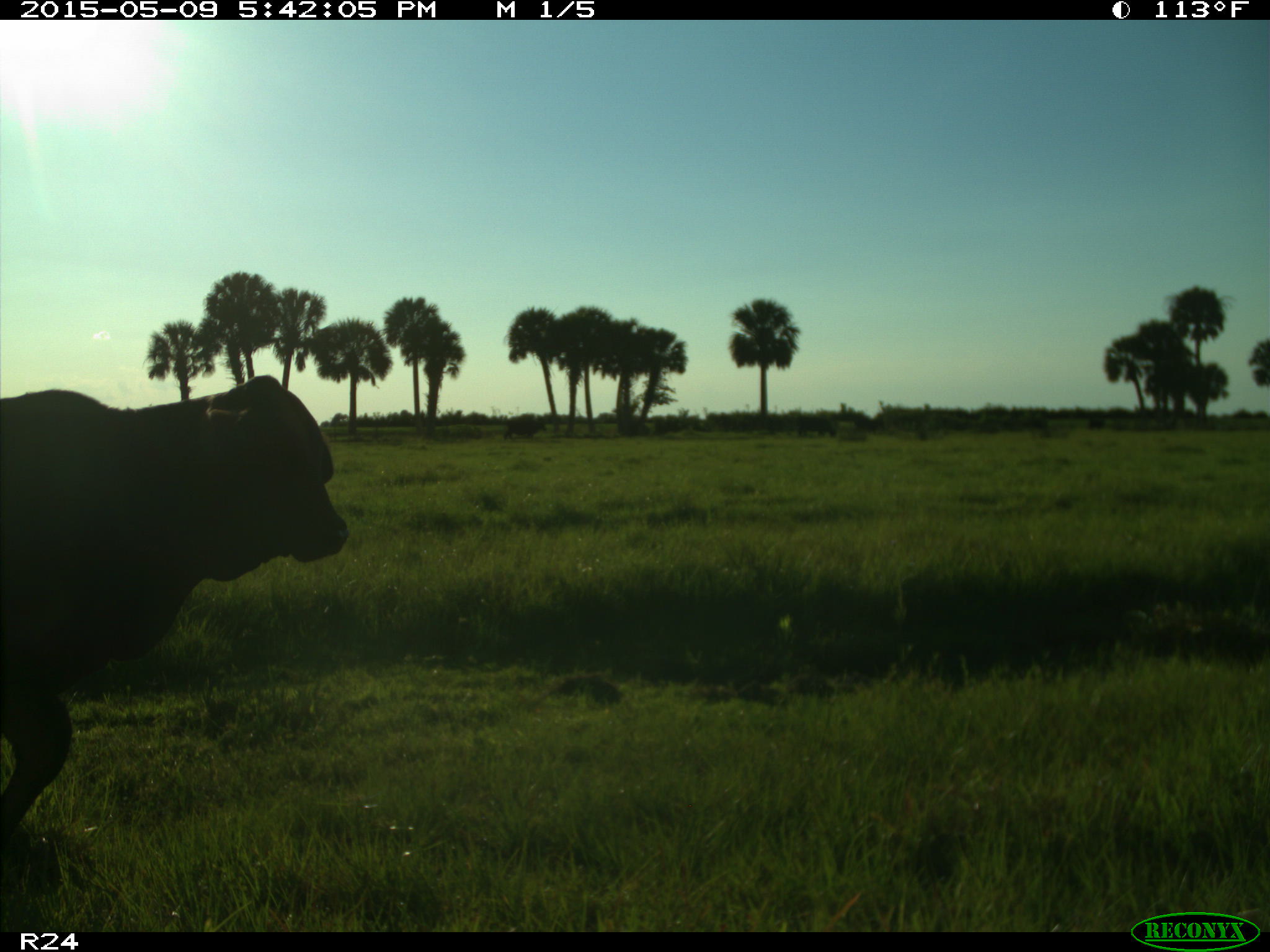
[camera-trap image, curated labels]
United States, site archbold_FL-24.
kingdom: Animalia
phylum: Chordata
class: Mammalia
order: Artiodactyla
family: Bovidae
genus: Bos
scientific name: Bos taurus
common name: domestic cow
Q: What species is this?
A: Bos taurus (domestic cow).